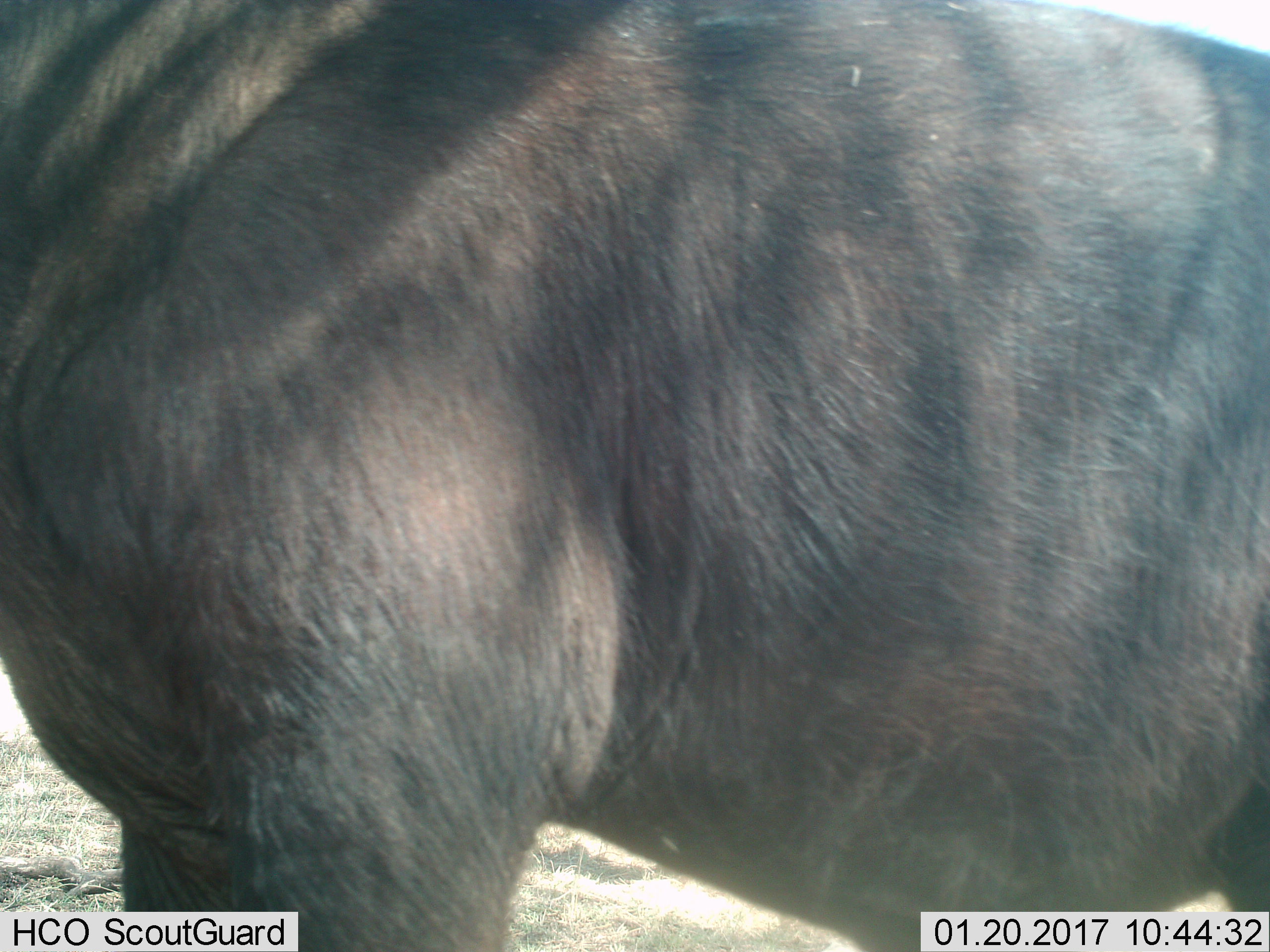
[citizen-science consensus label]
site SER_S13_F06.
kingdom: Animalia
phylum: Chordata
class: Mammalia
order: Artiodactyla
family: Bovidae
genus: Connochaetes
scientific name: Connochaetes taurinus taurinus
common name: blue wildebeest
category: wildebeestblue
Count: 1.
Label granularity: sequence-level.